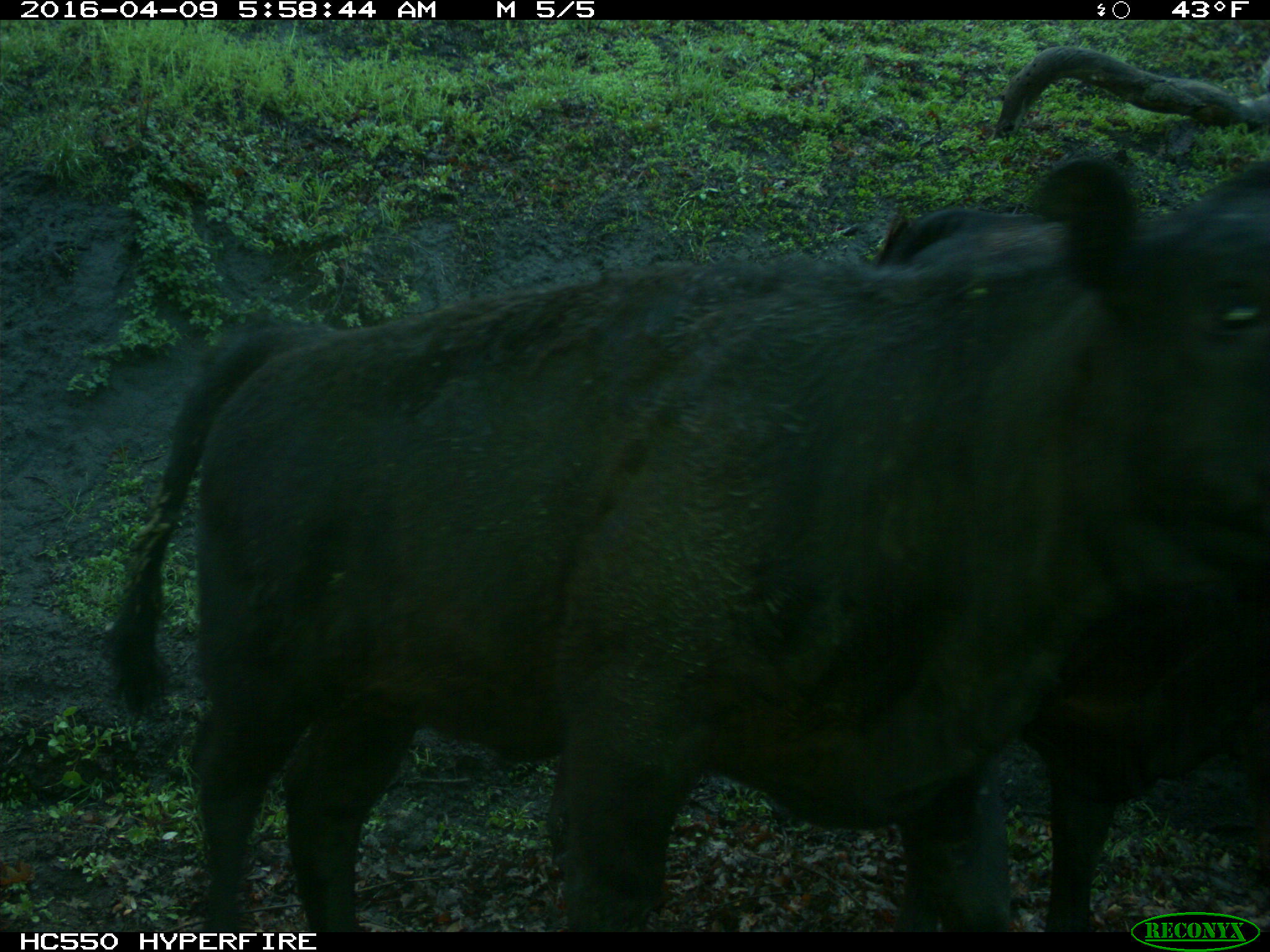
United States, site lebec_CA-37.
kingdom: Animalia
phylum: Chordata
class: Mammalia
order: Artiodactyla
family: Bovidae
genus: Bos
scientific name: Bos taurus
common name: domestic cow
Bos taurus (domestic cow).